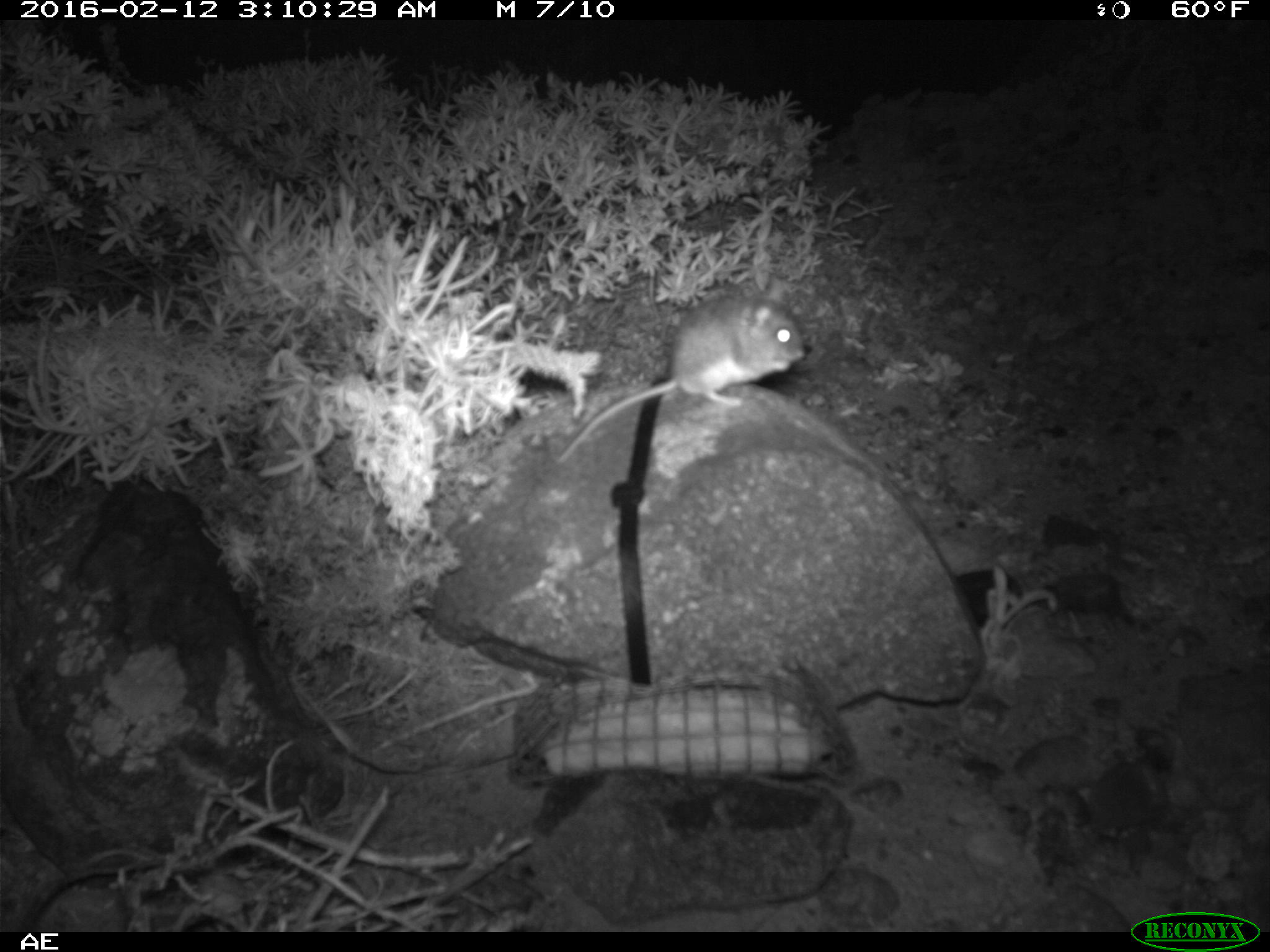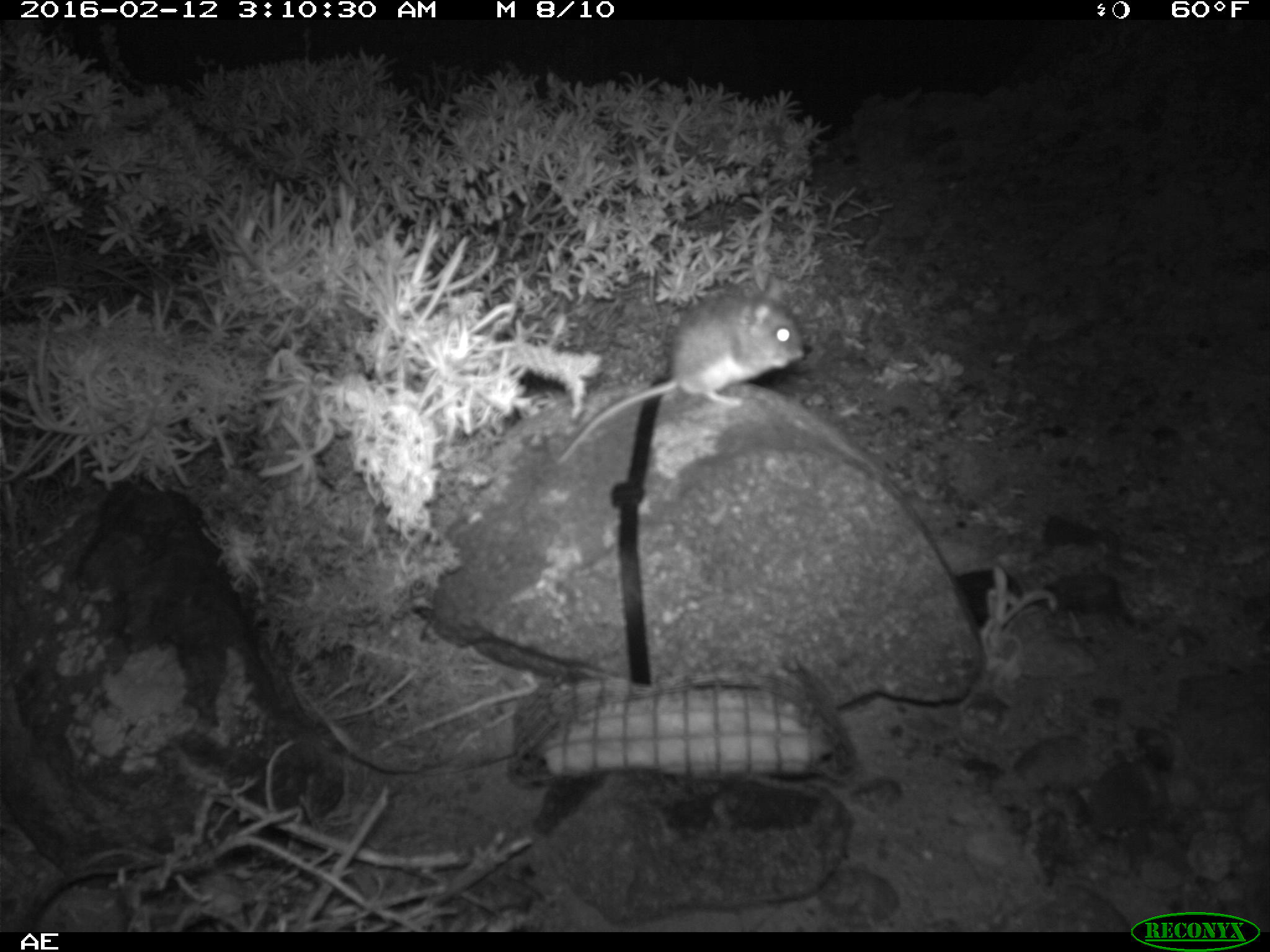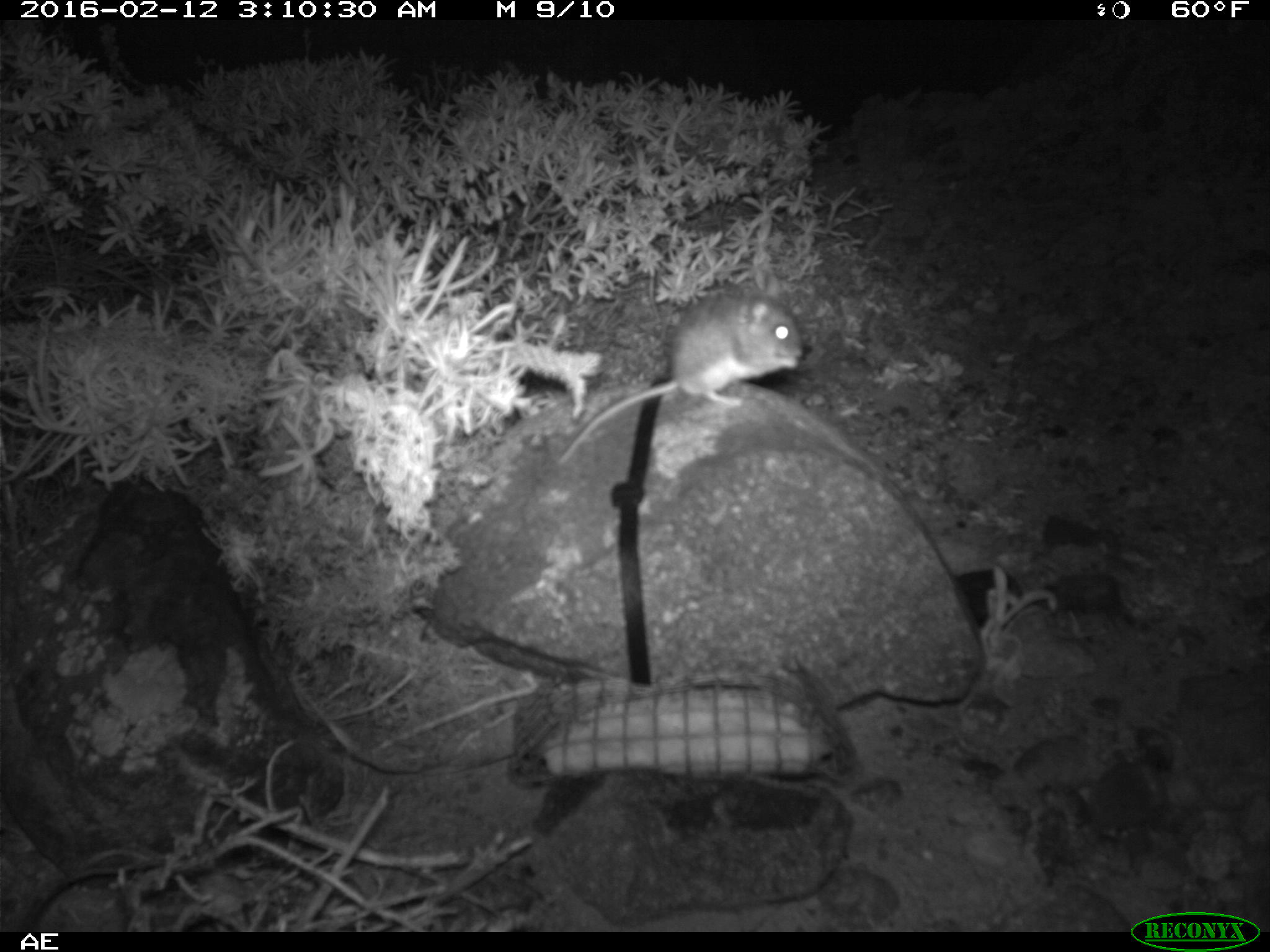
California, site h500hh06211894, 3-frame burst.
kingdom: Animalia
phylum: Chordata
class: Mammalia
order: Rodentia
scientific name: Rodentia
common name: rodent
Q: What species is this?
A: Rodent (Rodentia).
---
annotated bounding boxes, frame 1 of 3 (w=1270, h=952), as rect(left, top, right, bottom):
rodent: rect(557, 275, 806, 464)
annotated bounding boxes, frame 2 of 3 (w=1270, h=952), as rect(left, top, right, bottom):
rodent: rect(553, 270, 802, 464)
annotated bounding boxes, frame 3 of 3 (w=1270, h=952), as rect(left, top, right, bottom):
rodent: rect(556, 275, 801, 461)